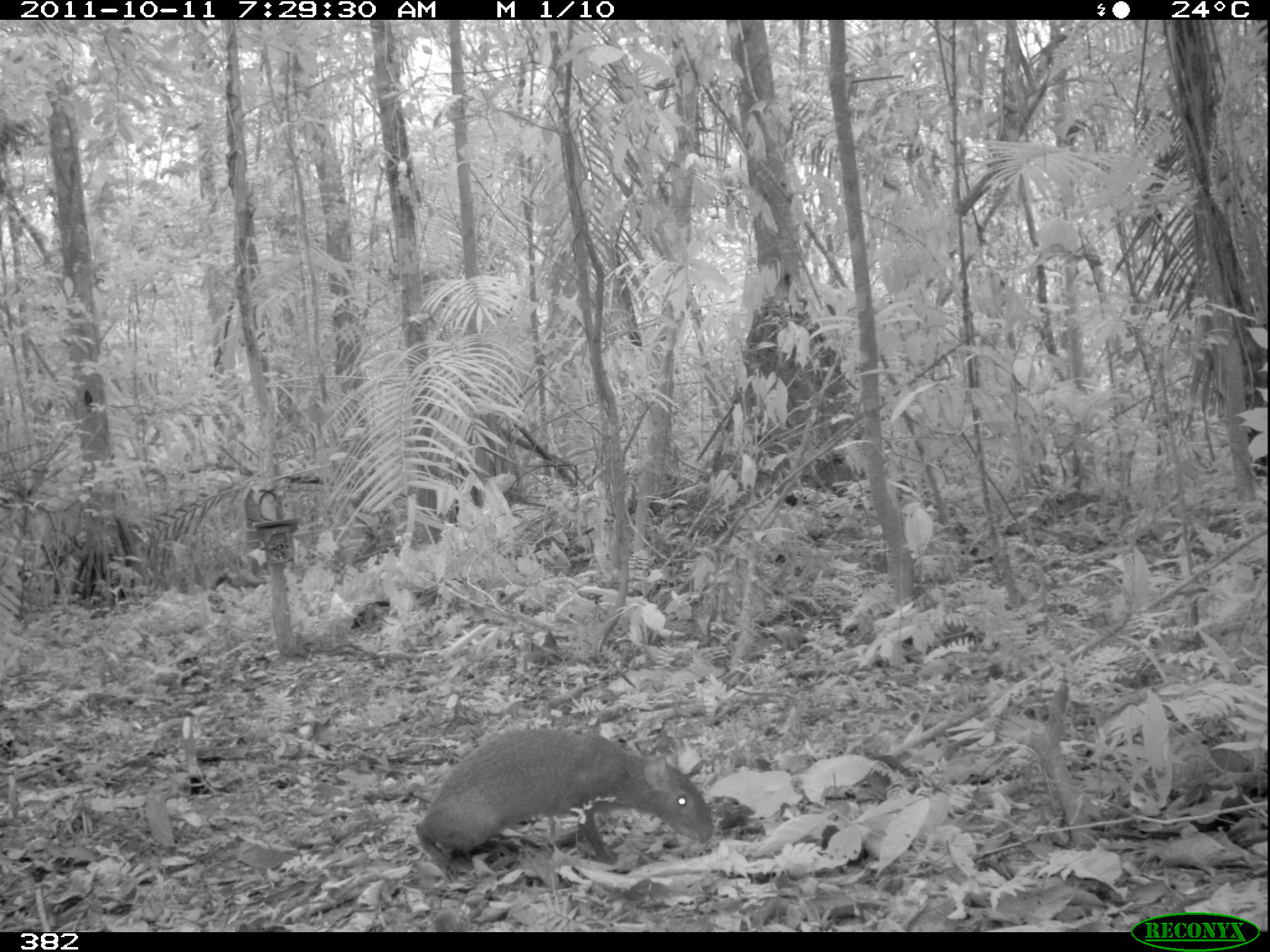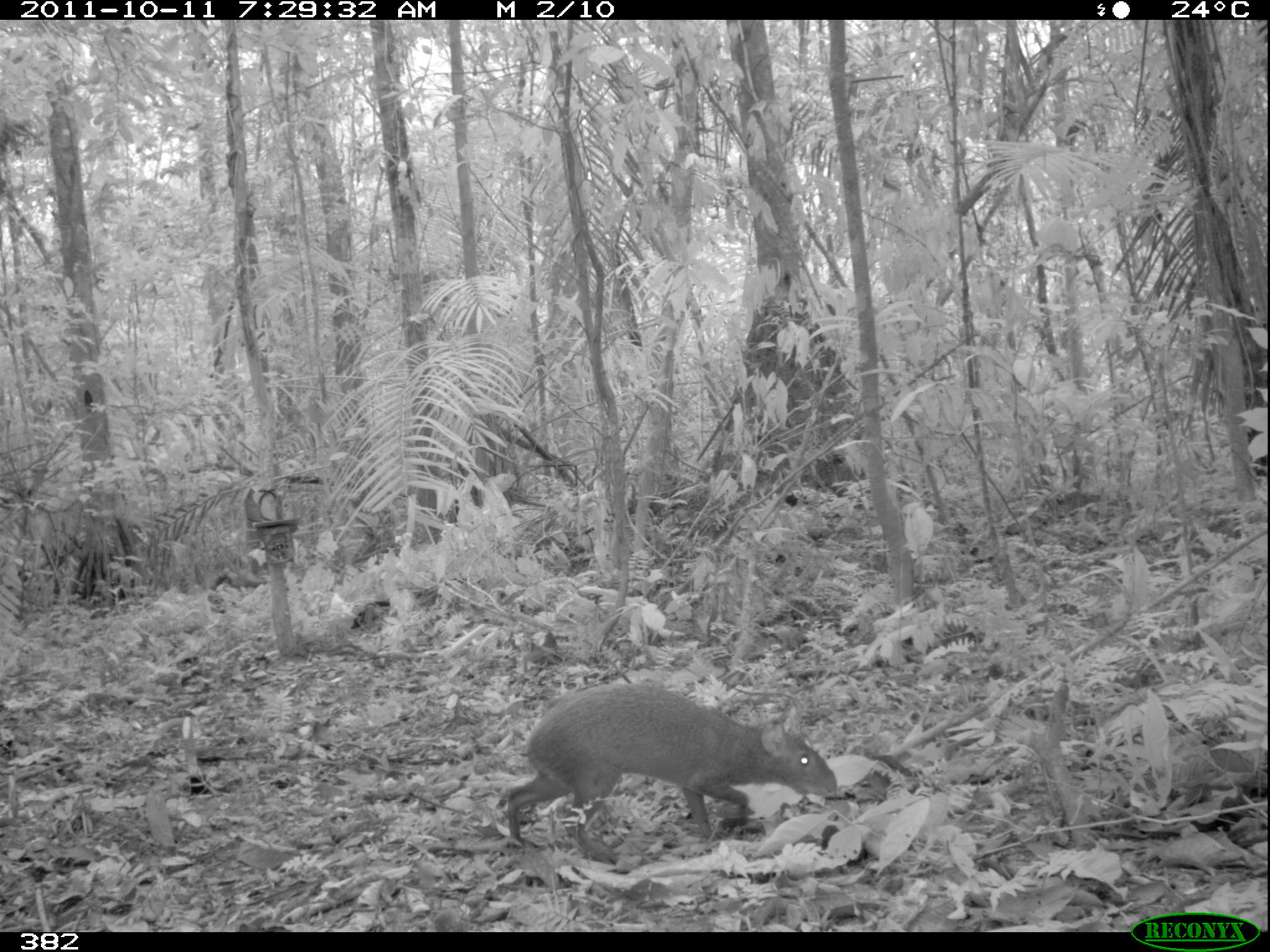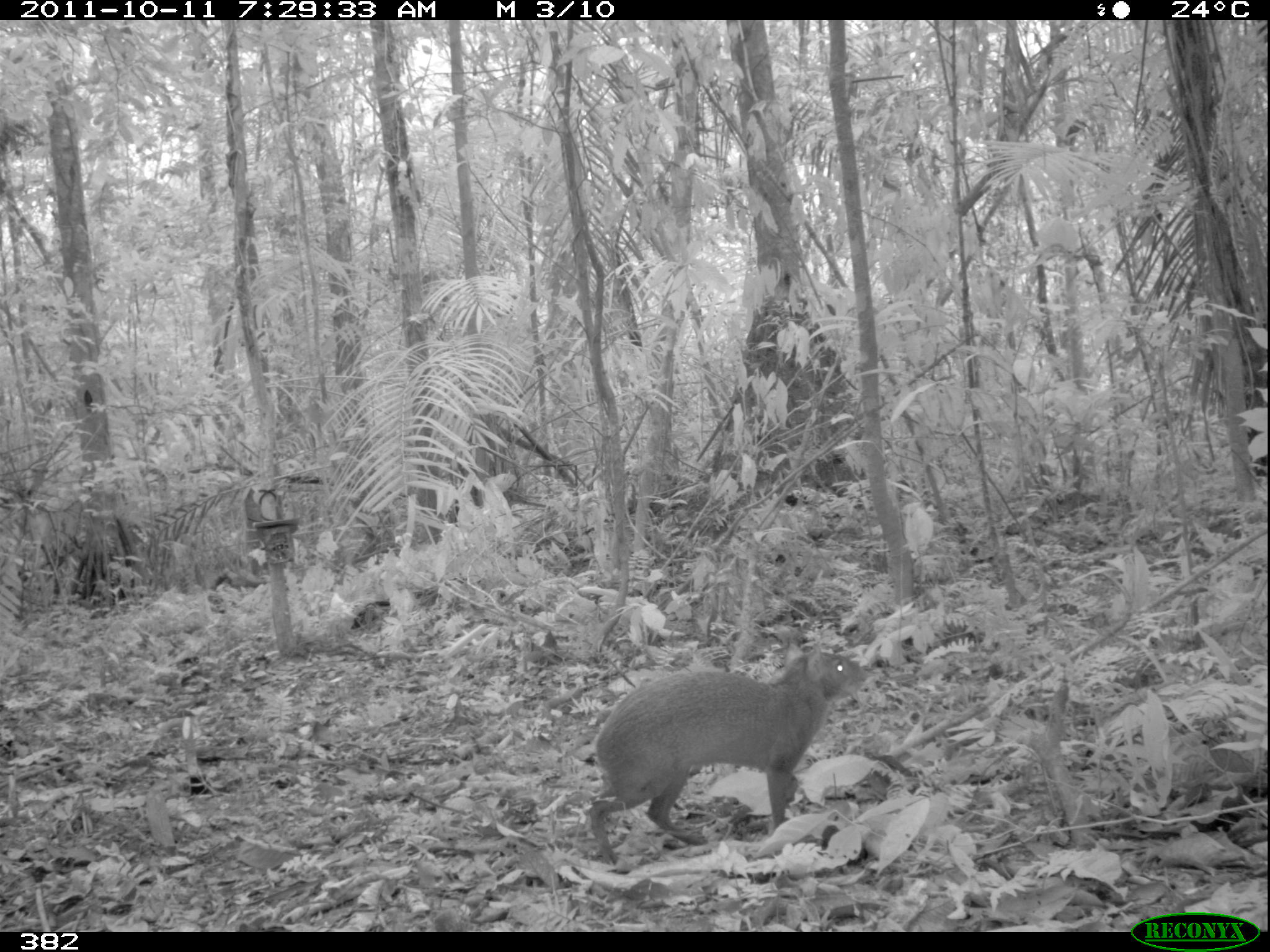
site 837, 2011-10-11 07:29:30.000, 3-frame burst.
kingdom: Animalia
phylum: Chordata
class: Mammalia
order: Rodentia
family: Dasyproctidae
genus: Dasyprocta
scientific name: Dasyprocta punctata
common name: central american agouti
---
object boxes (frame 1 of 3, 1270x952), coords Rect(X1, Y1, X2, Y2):
dasyprocta punctata: Rect(415, 727, 714, 882)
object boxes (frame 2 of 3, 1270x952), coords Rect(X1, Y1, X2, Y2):
dasyprocta punctata: Rect(506, 682, 838, 867)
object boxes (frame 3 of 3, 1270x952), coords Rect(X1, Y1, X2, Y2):
dasyprocta punctata: Rect(590, 639, 867, 865)